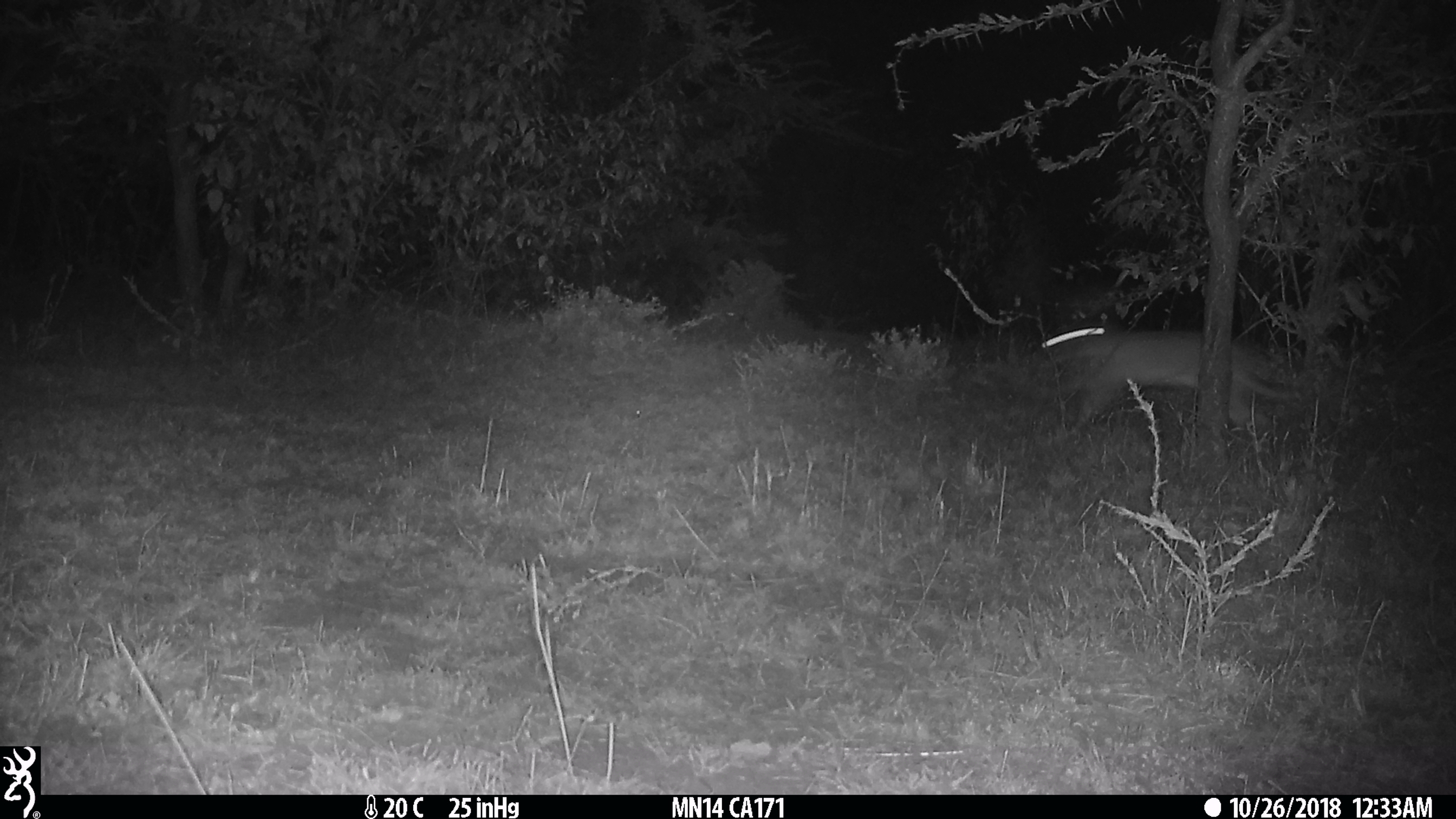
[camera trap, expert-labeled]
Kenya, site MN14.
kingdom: Animalia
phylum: Chordata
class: Mammalia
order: Rodentia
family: Pedetidae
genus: Pedetes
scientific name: Pedetes capensis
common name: springhare